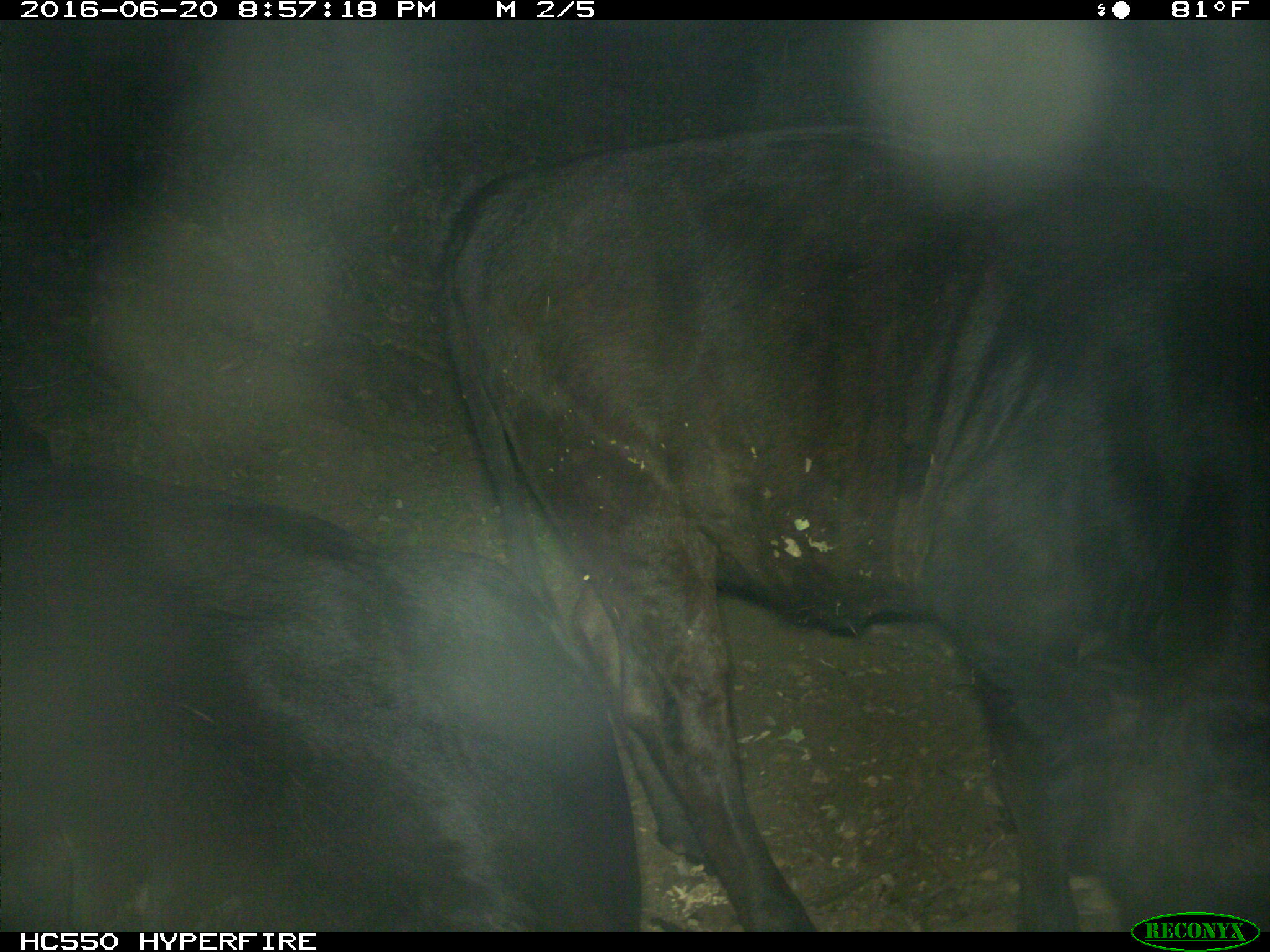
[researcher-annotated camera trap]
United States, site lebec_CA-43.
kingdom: Animalia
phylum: Chordata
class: Mammalia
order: Artiodactyla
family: Bovidae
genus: Bos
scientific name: Bos taurus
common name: domestic cow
Bos taurus (domestic cow).